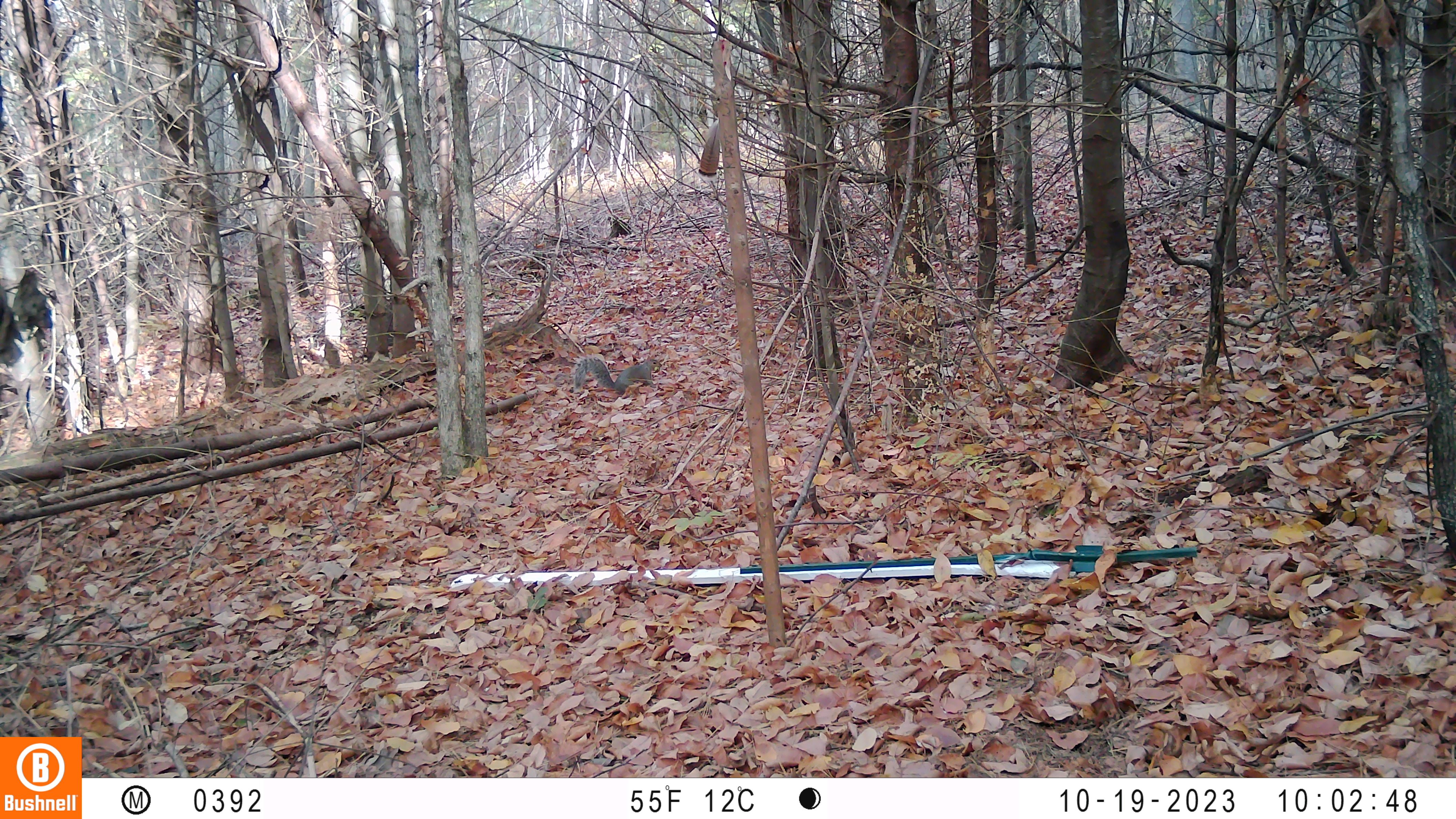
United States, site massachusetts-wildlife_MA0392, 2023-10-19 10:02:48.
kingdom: Animalia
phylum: Chordata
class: Mammalia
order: Rodentia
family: Sciuridae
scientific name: Sciuridae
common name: squirrel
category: squirrel sp.